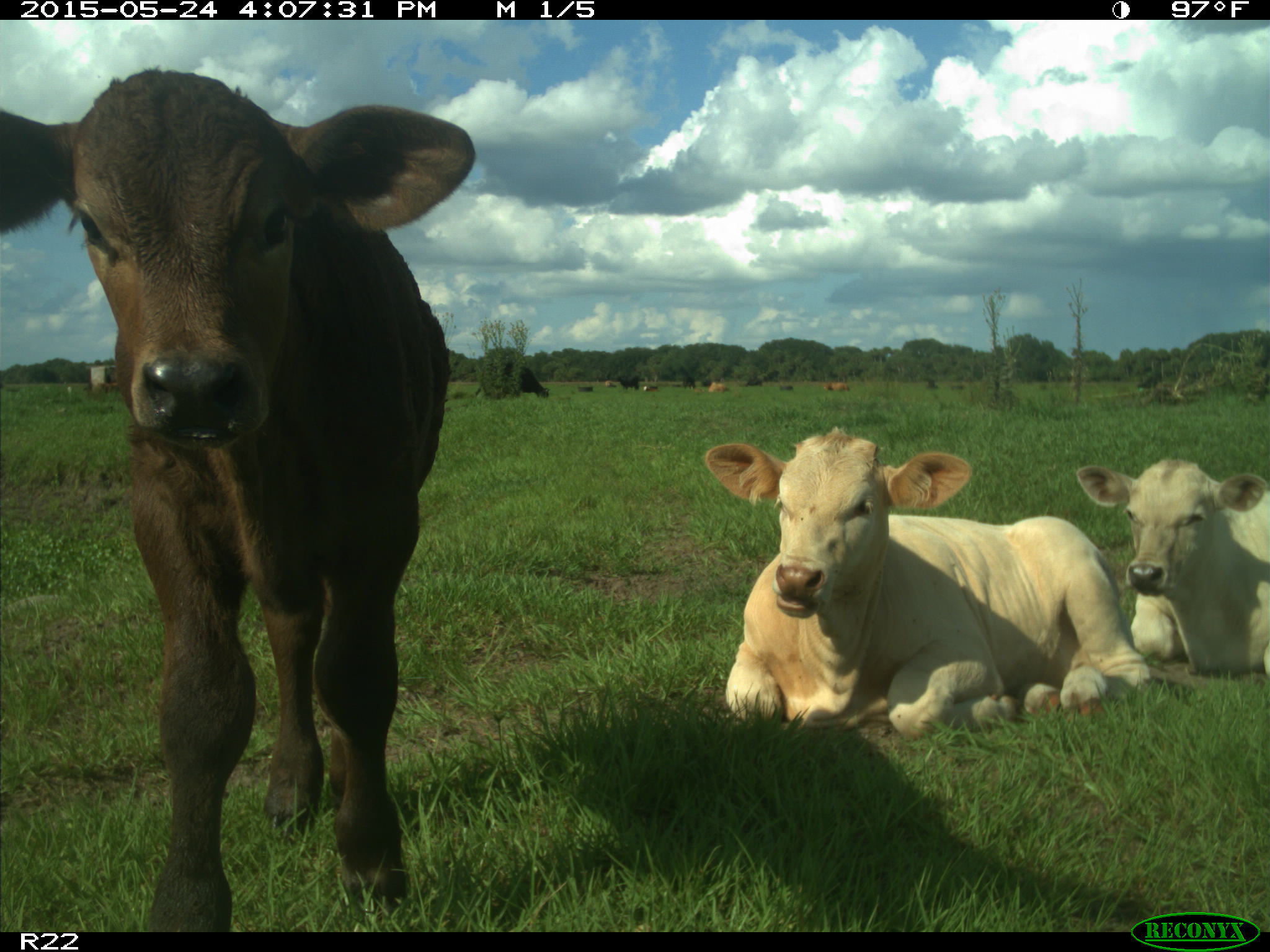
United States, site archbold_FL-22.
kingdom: Animalia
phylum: Chordata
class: Mammalia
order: Artiodactyla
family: Bovidae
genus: Bos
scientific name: Bos taurus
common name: domestic cow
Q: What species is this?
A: Bos taurus (domestic cow).